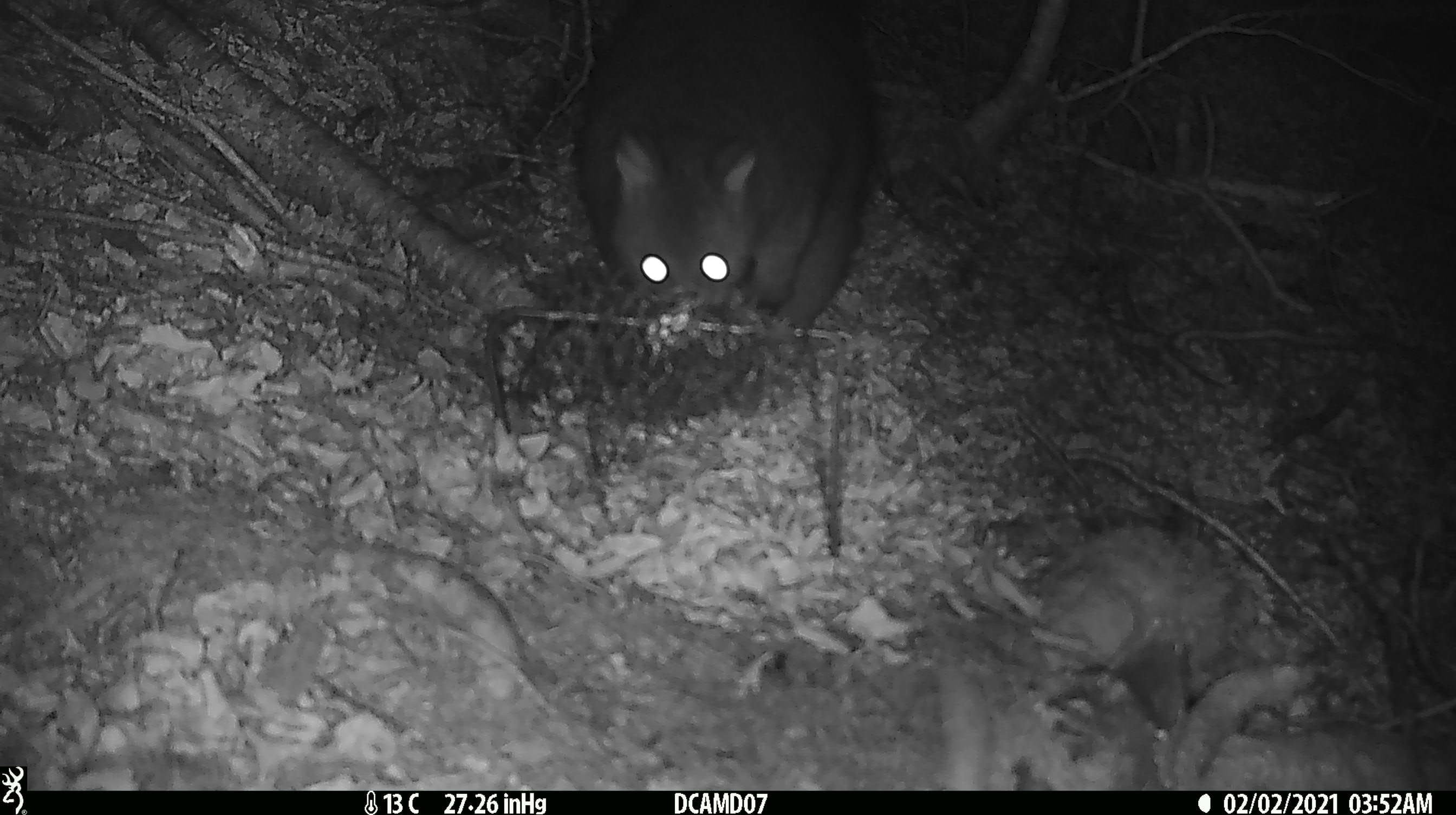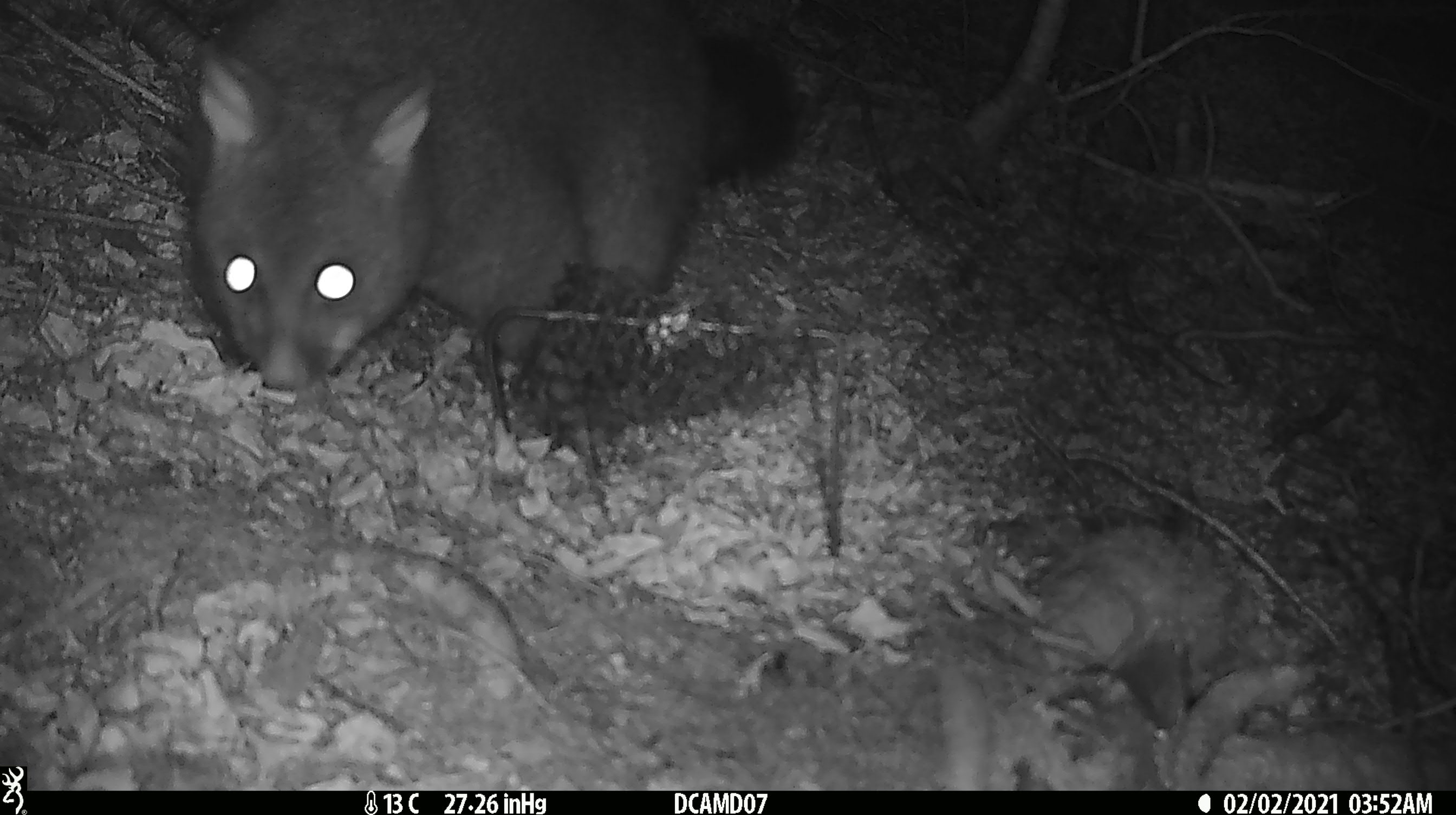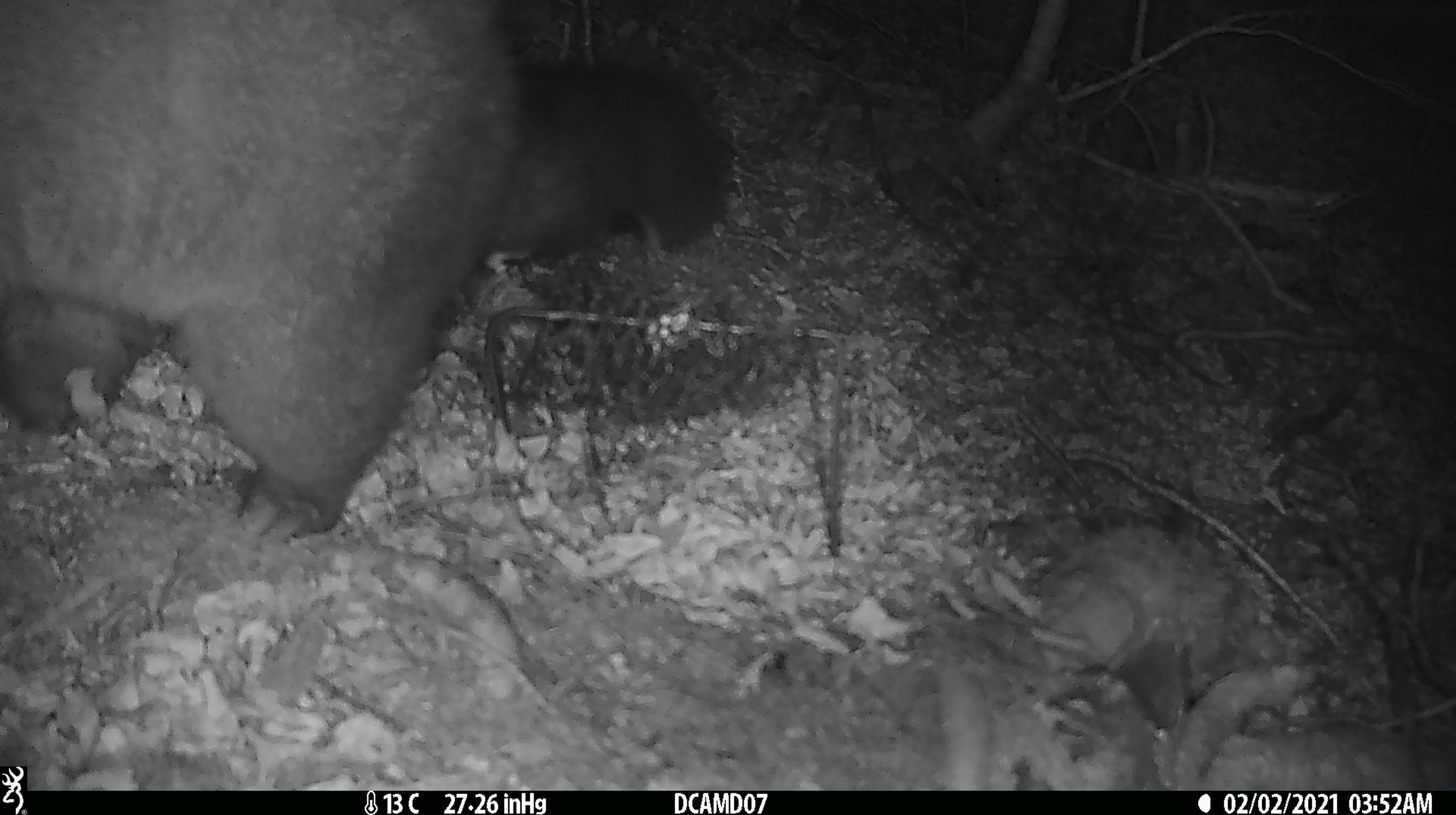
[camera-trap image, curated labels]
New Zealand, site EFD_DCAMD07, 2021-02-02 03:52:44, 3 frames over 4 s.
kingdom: Animalia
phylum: Chordata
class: Mammalia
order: Diprotodontia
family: Phalangeridae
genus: Trichosurus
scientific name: Trichosurus vulpecula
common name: common brushtail possum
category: possum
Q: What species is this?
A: Possum (common brushtail possum) (Trichosurus vulpecula).